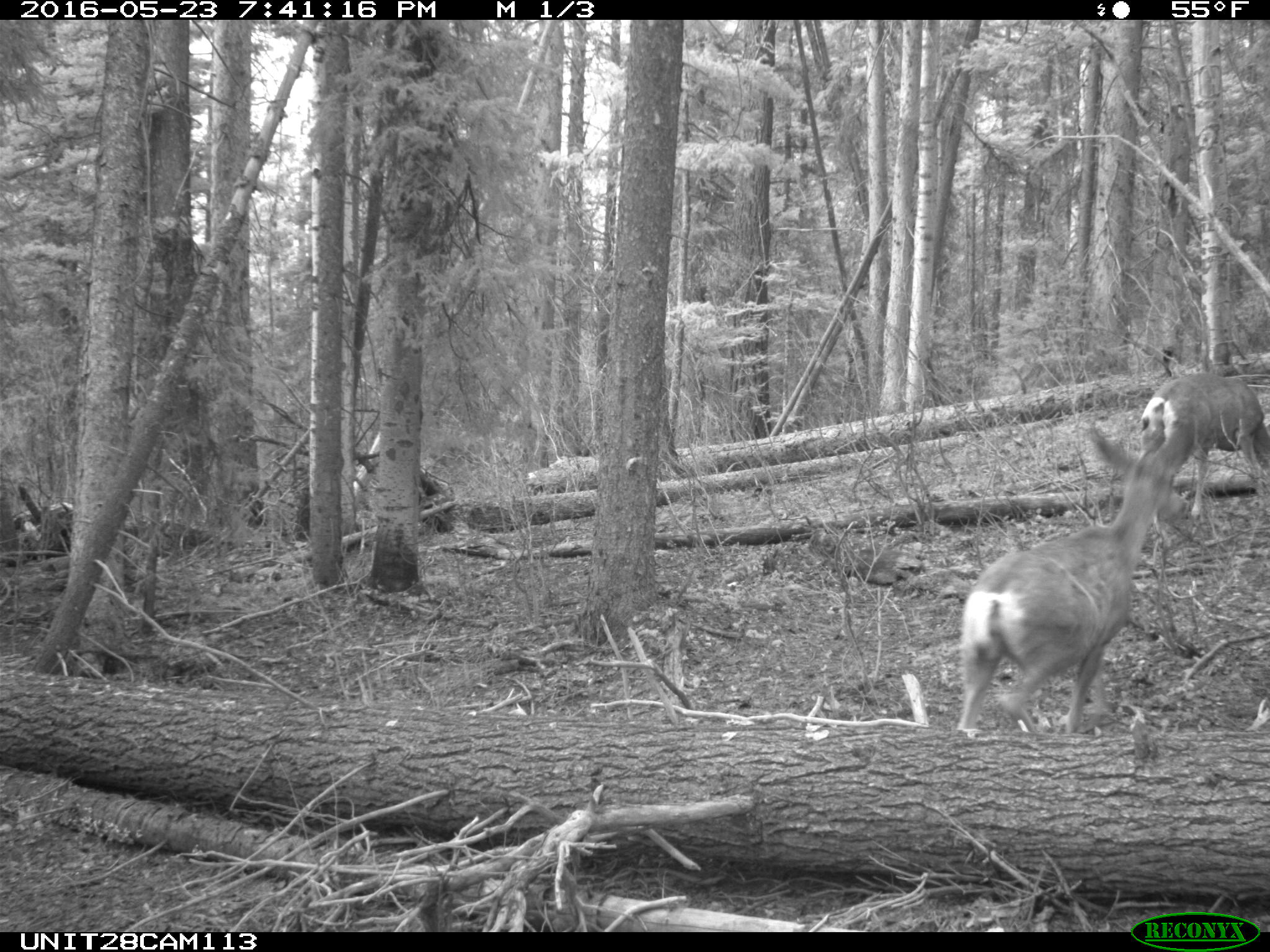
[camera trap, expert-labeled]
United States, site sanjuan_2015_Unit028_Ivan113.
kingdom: Animalia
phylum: Chordata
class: Mammalia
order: Artiodactyla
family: Cervidae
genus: Odocoileus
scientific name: Odocoileus hemionus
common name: mule deer